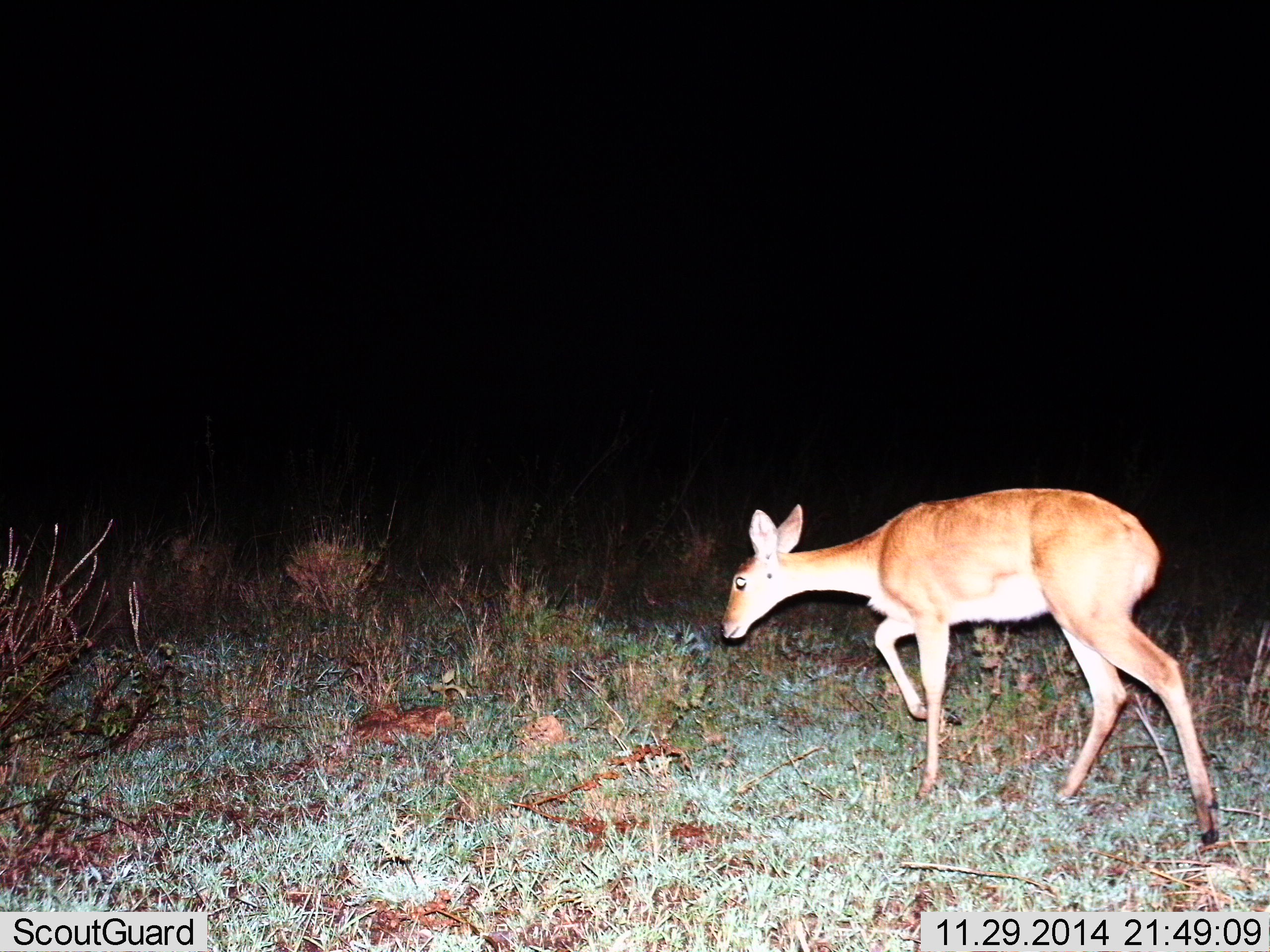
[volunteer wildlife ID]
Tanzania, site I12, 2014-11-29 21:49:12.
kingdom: Animalia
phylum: Chordata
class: Mammalia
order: Artiodactyla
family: Bovidae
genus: Redunca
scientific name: Redunca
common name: reedbuck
Reedbuck (Redunca), count 1. Behavior (volunteer vote fractions): standing 0%, resting 0%, moving 100%, interacting 0%. Young present (vote fraction): 0%. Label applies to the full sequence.